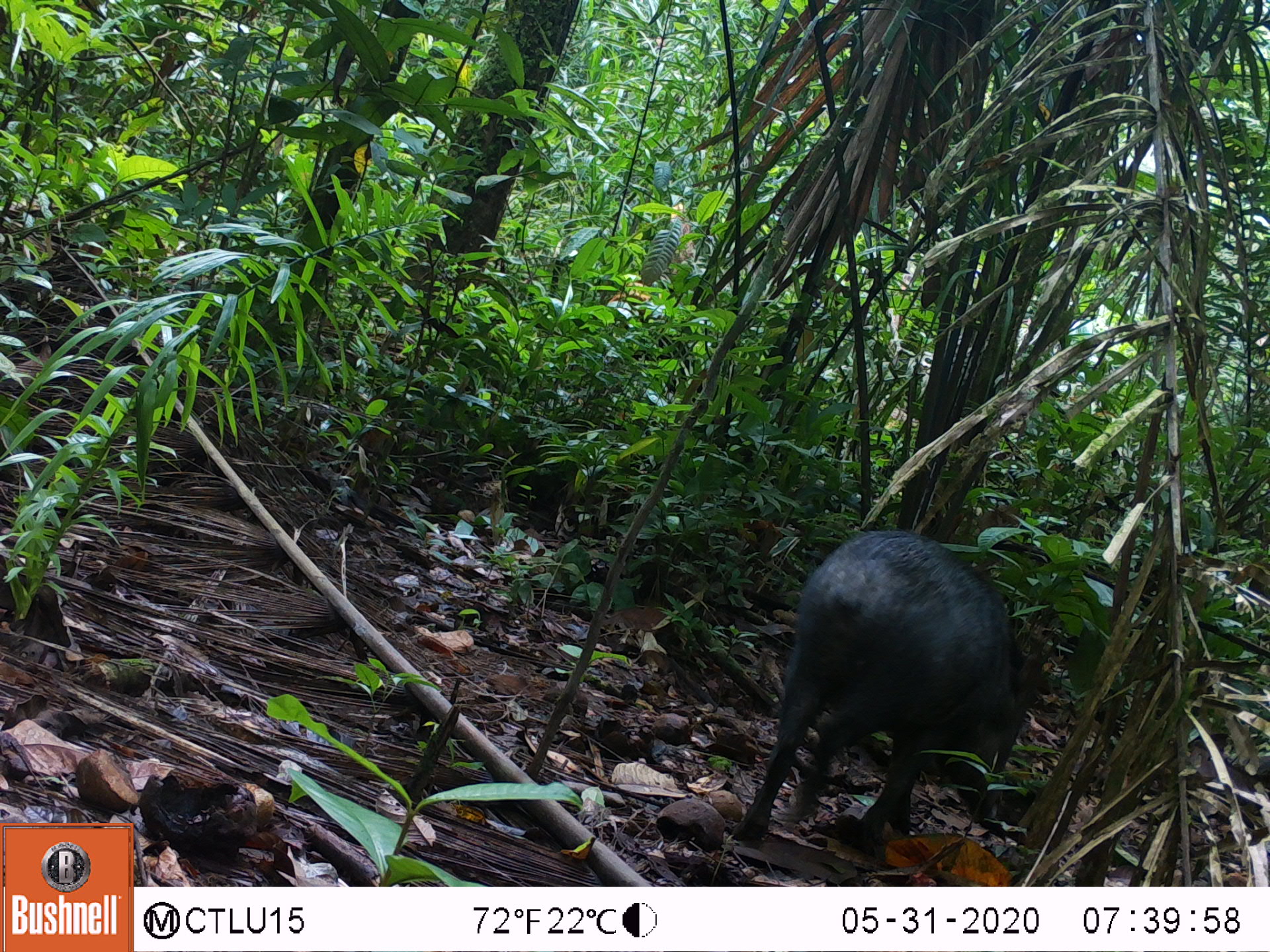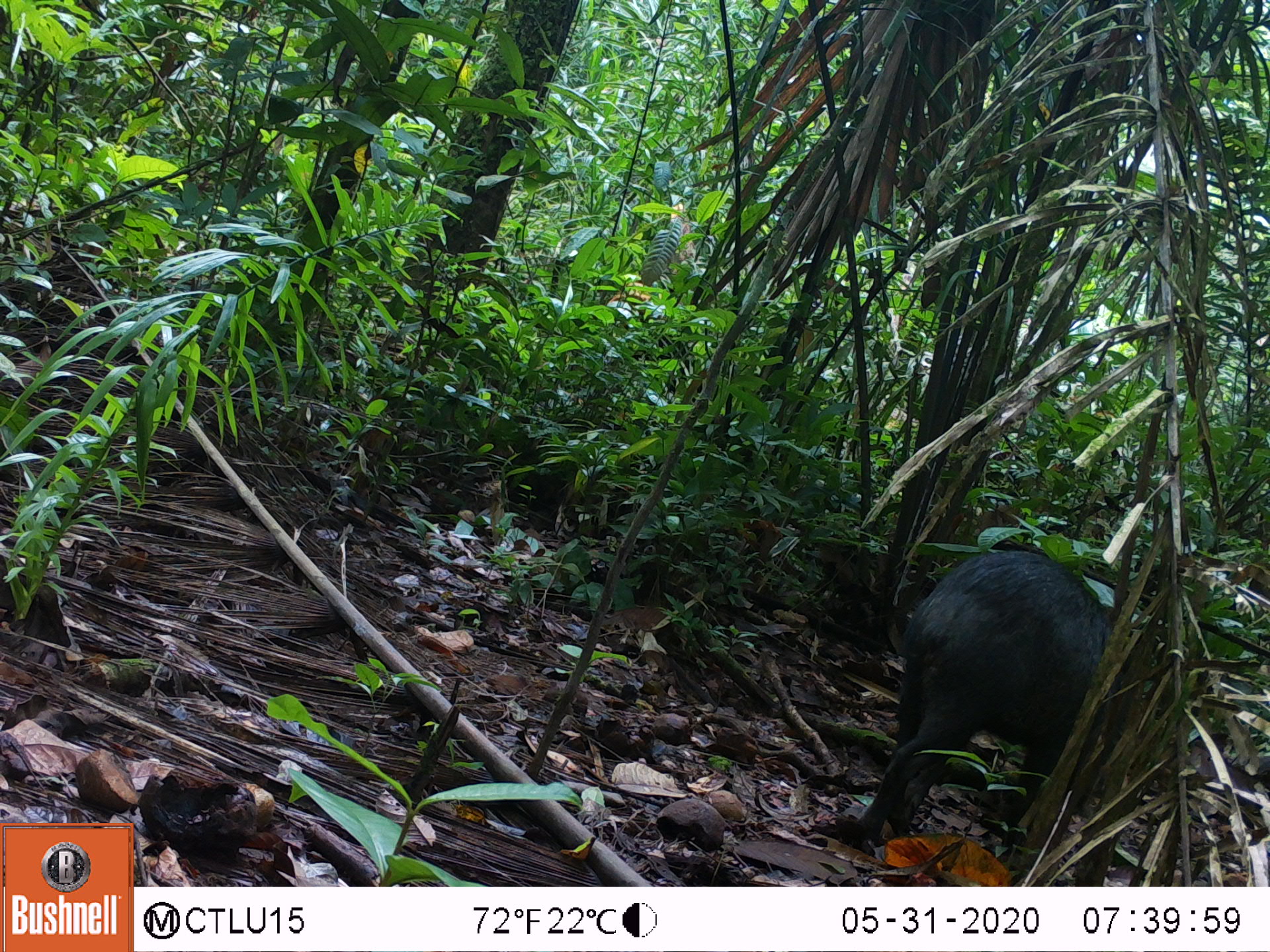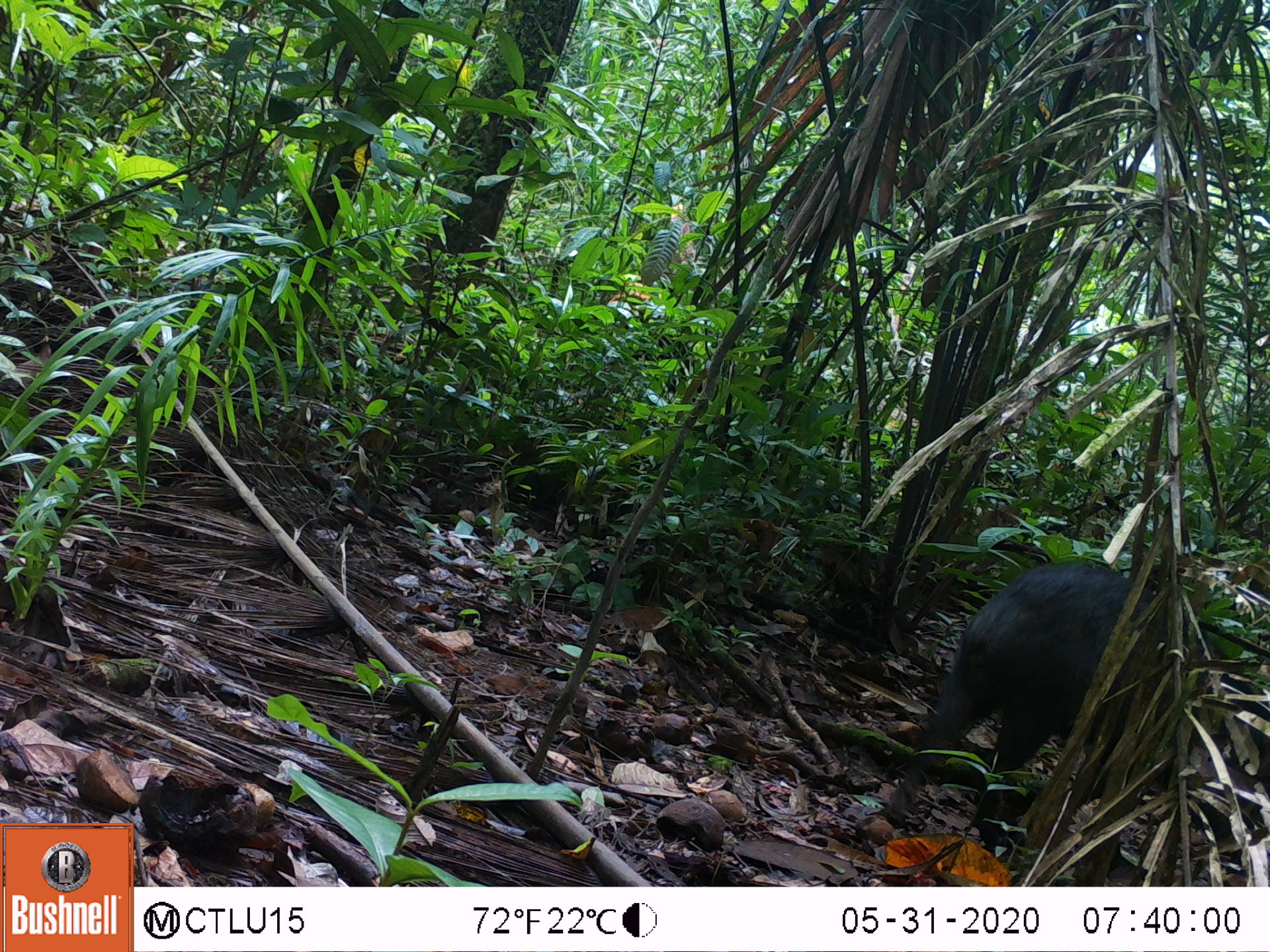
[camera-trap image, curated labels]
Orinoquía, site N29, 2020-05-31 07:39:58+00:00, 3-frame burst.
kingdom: Animalia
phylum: Chordata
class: Mammalia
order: Artiodactyla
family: Tayassuidae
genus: Pecari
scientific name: Pecari tajacu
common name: collared peccary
Collared peccary (Pecari tajacu).